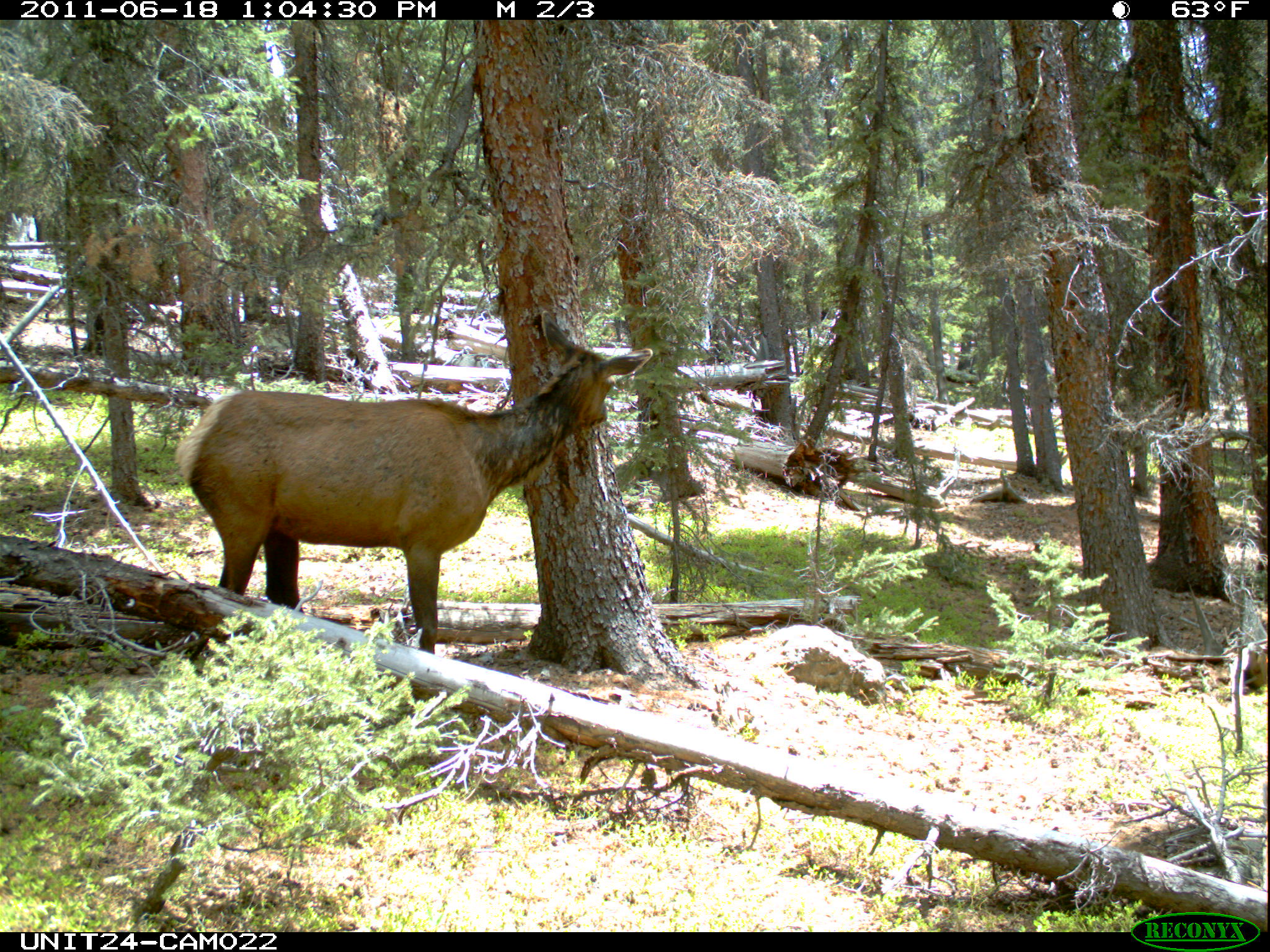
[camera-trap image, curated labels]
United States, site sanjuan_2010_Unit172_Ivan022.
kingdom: Animalia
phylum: Chordata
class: Mammalia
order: Artiodactyla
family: Cervidae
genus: Cervus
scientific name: Cervus elaphus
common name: red deer